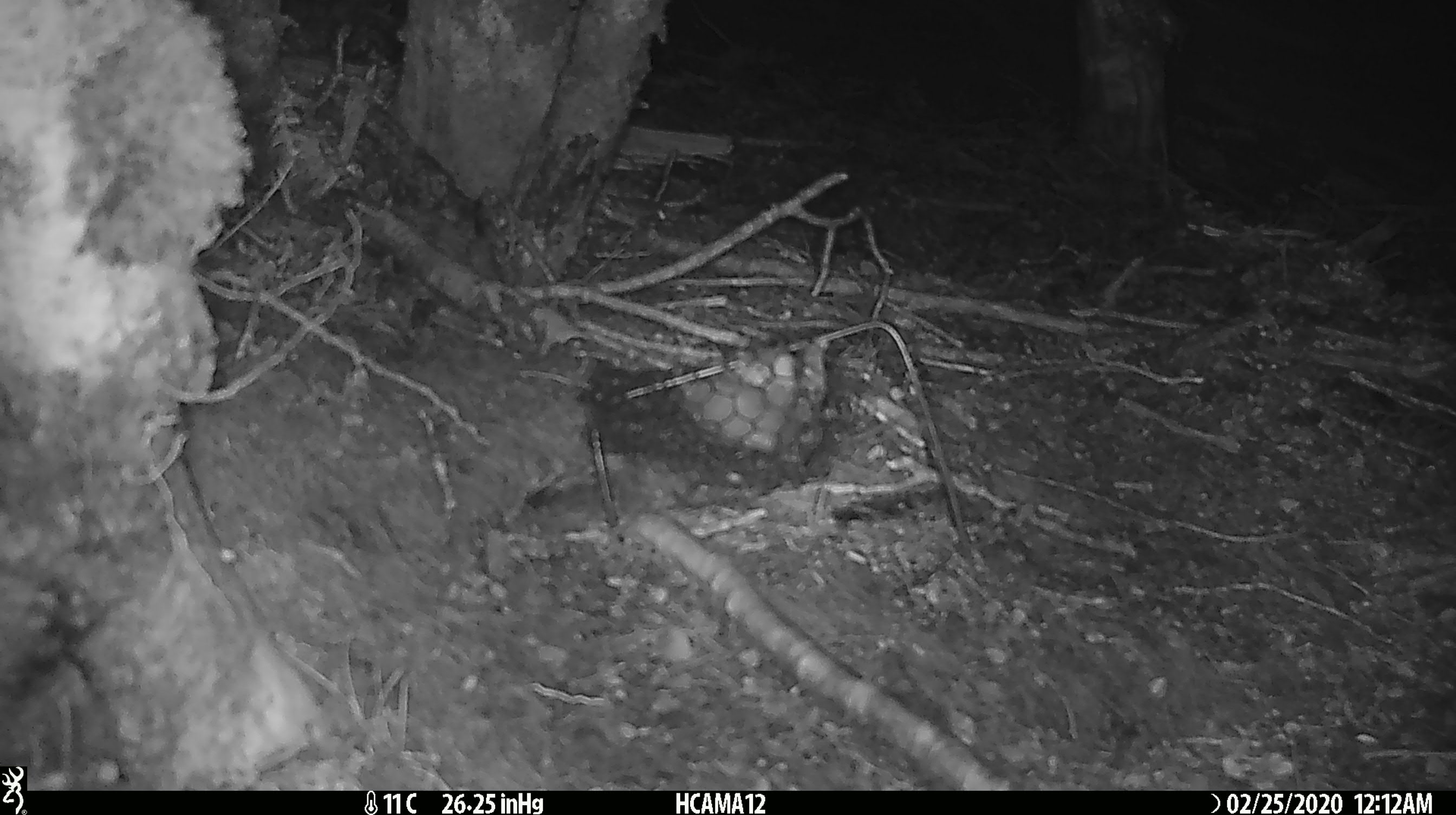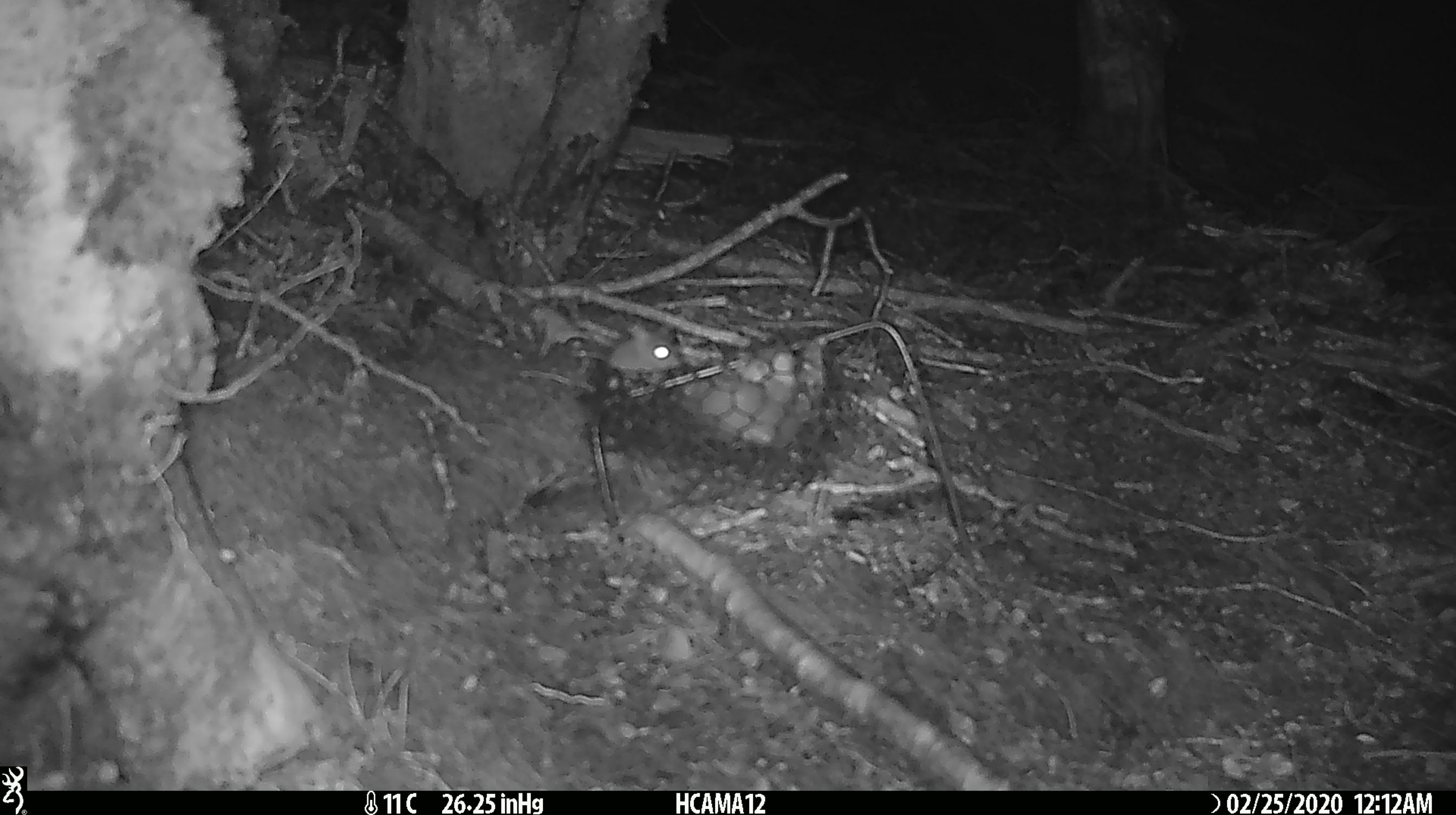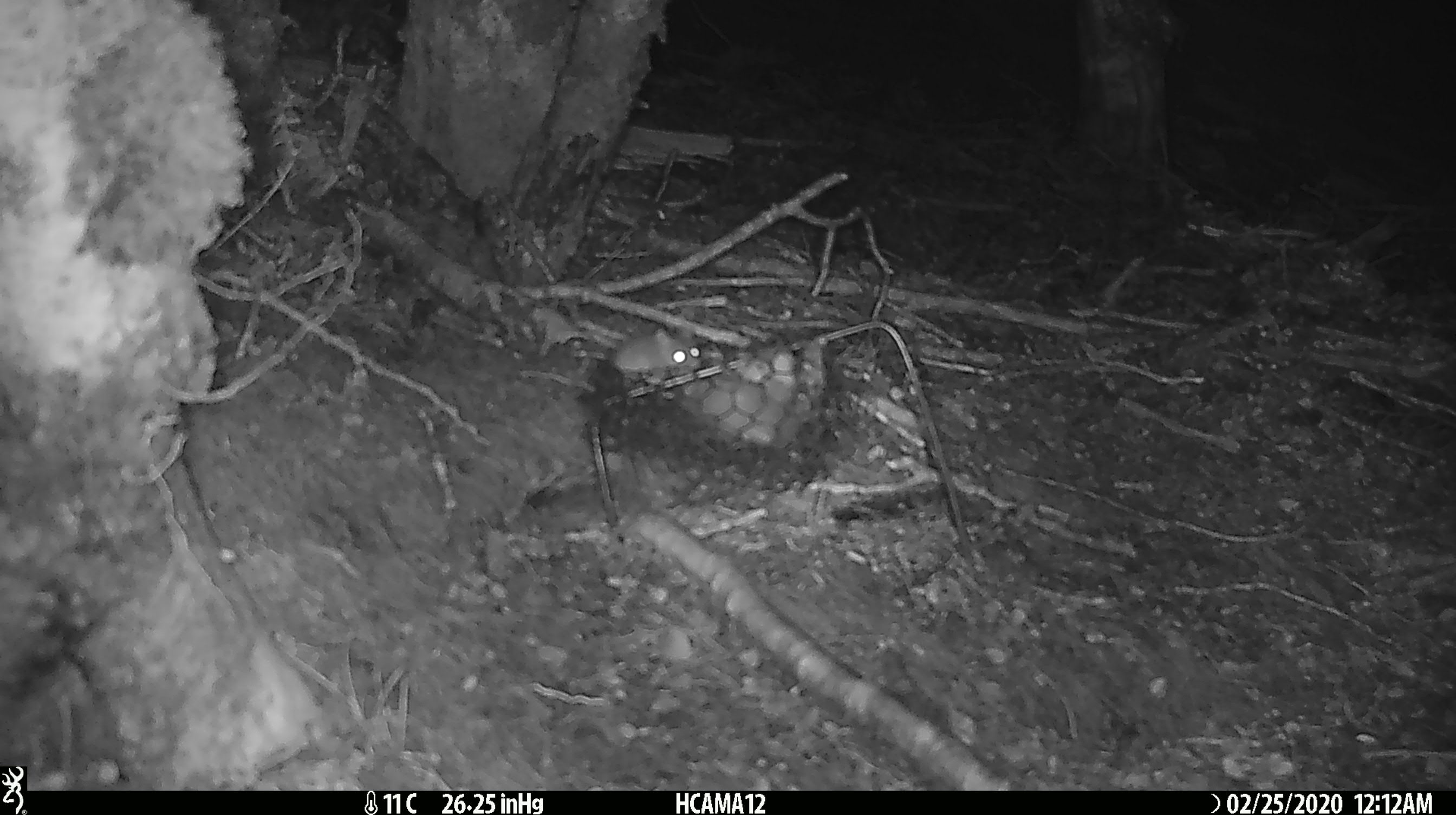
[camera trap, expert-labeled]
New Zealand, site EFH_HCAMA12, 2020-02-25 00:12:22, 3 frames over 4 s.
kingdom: Animalia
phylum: Chordata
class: Mammalia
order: Rodentia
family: Muridae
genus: Mus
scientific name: Mus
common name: mouse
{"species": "mouse (Mus)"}